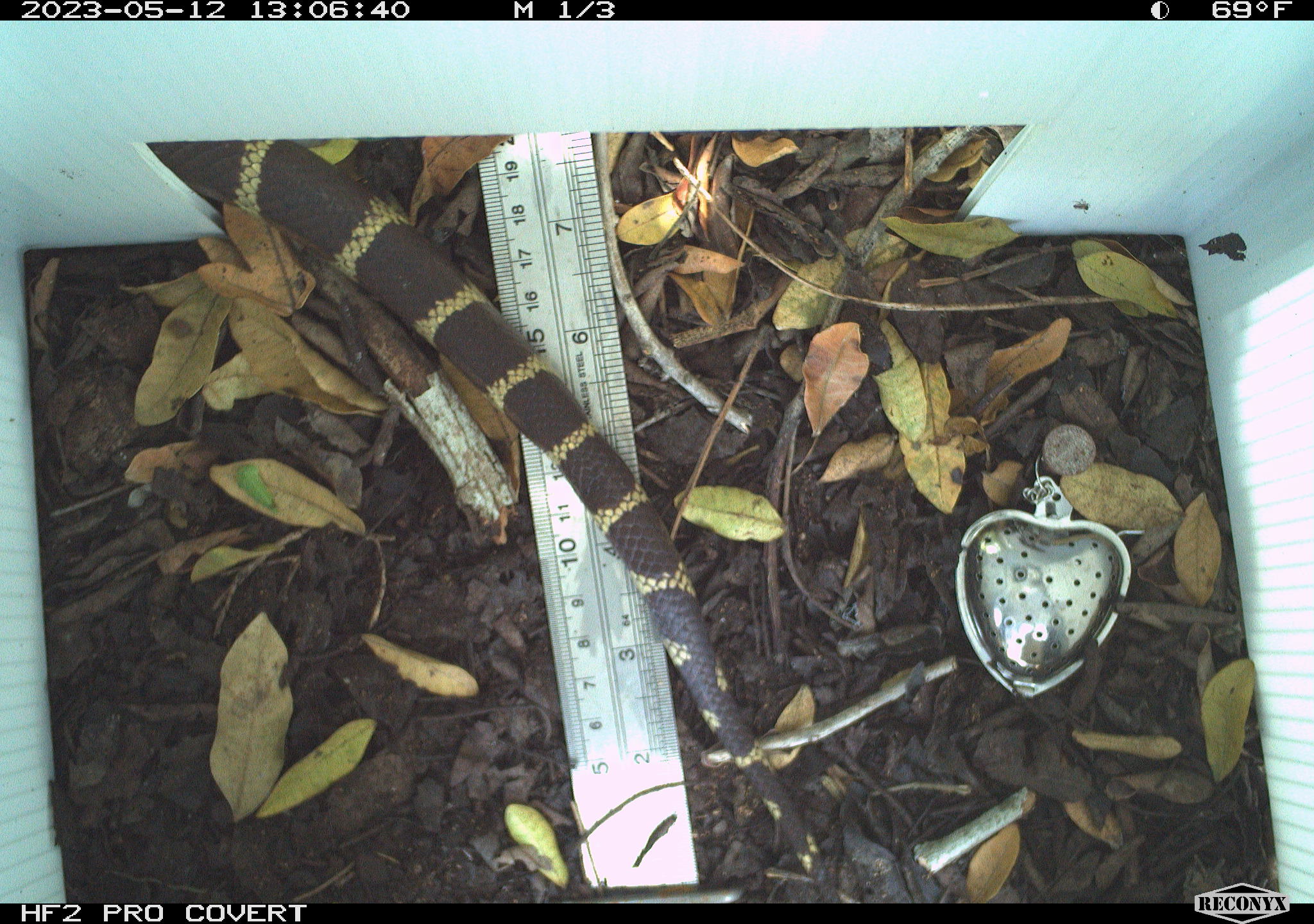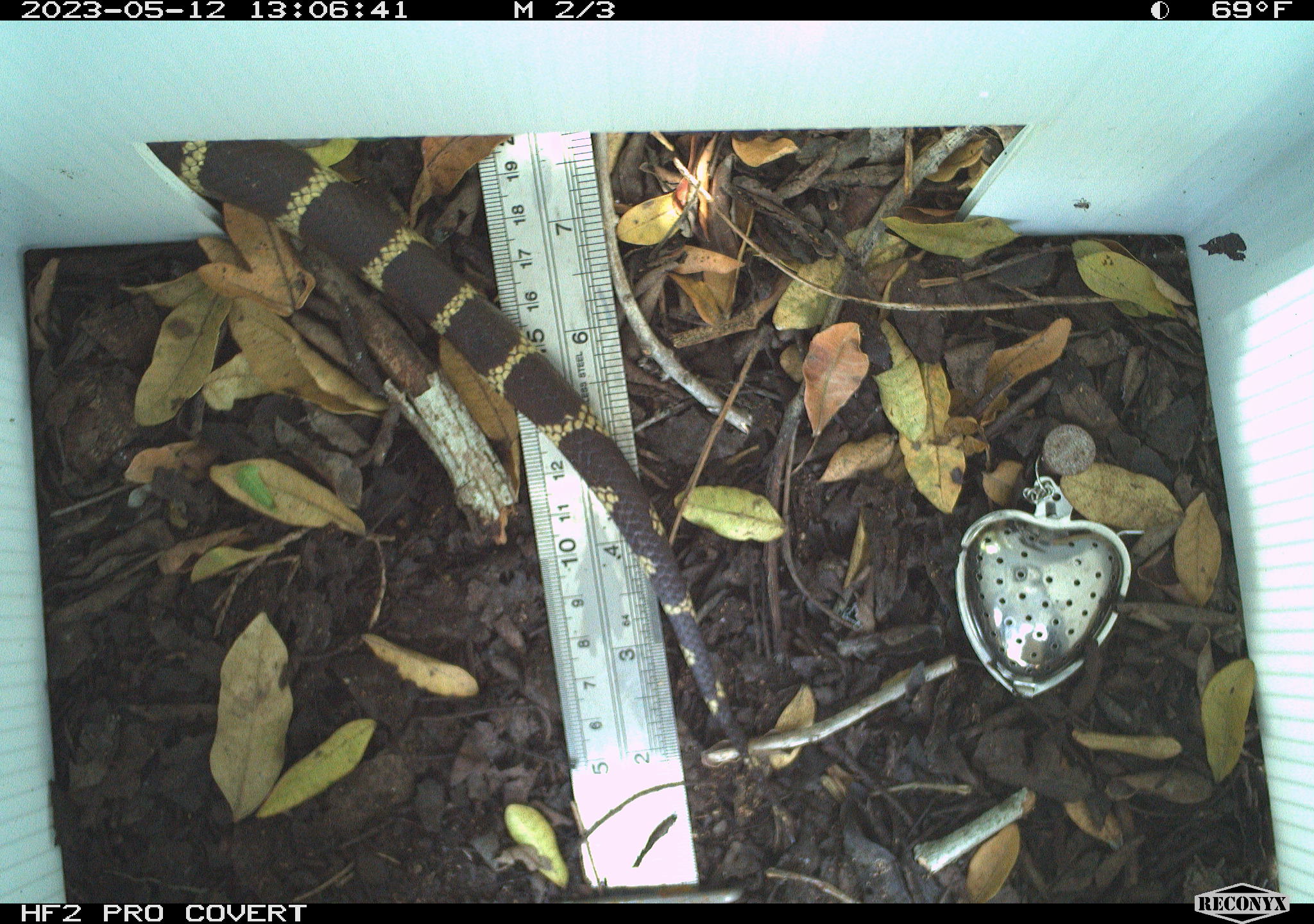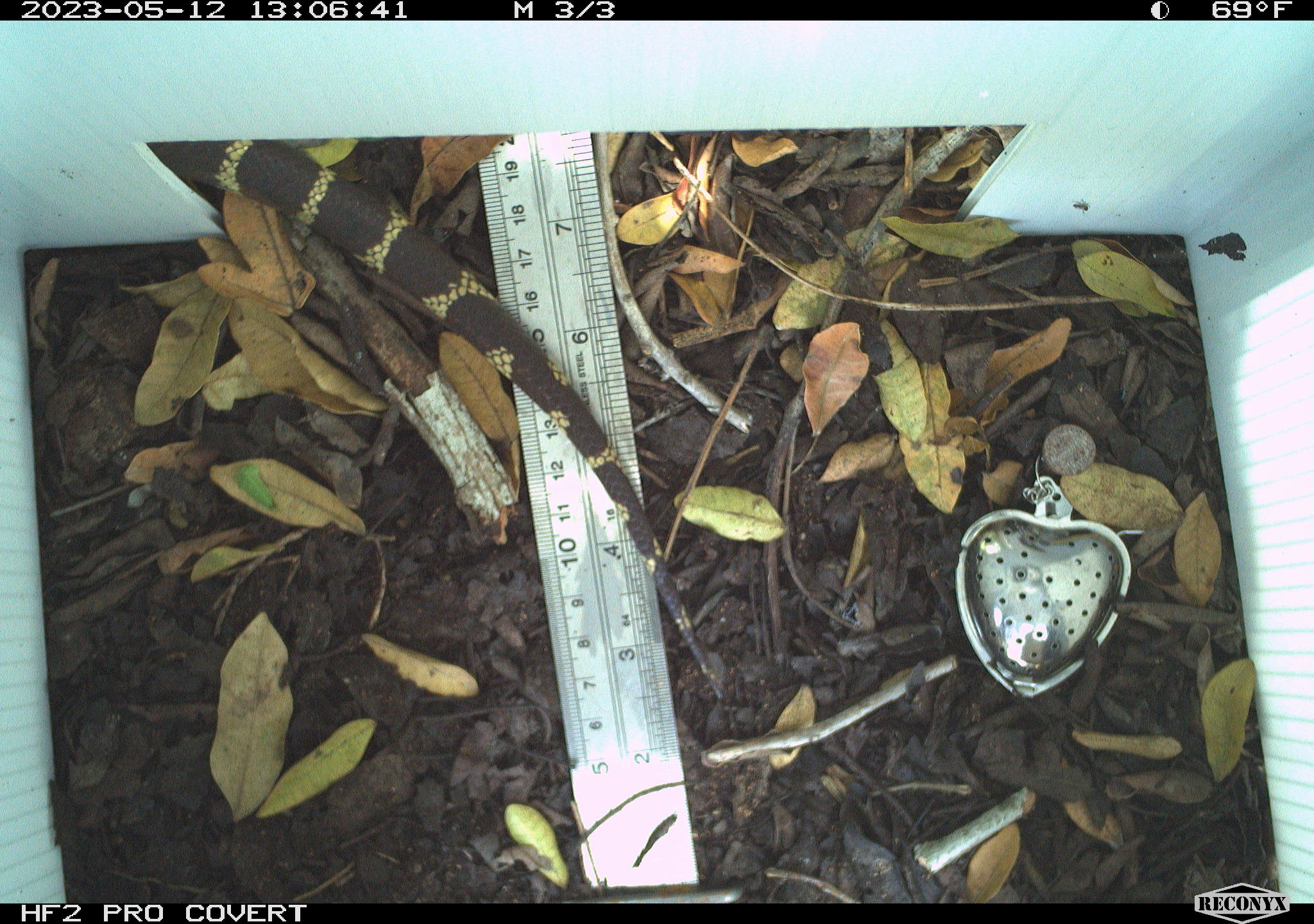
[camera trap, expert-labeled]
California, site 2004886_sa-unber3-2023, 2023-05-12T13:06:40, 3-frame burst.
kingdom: Animalia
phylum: Chordata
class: Reptilia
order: Squamata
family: Colubridae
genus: Lampropeltis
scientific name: Lampropeltis californiae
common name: california kingsnake